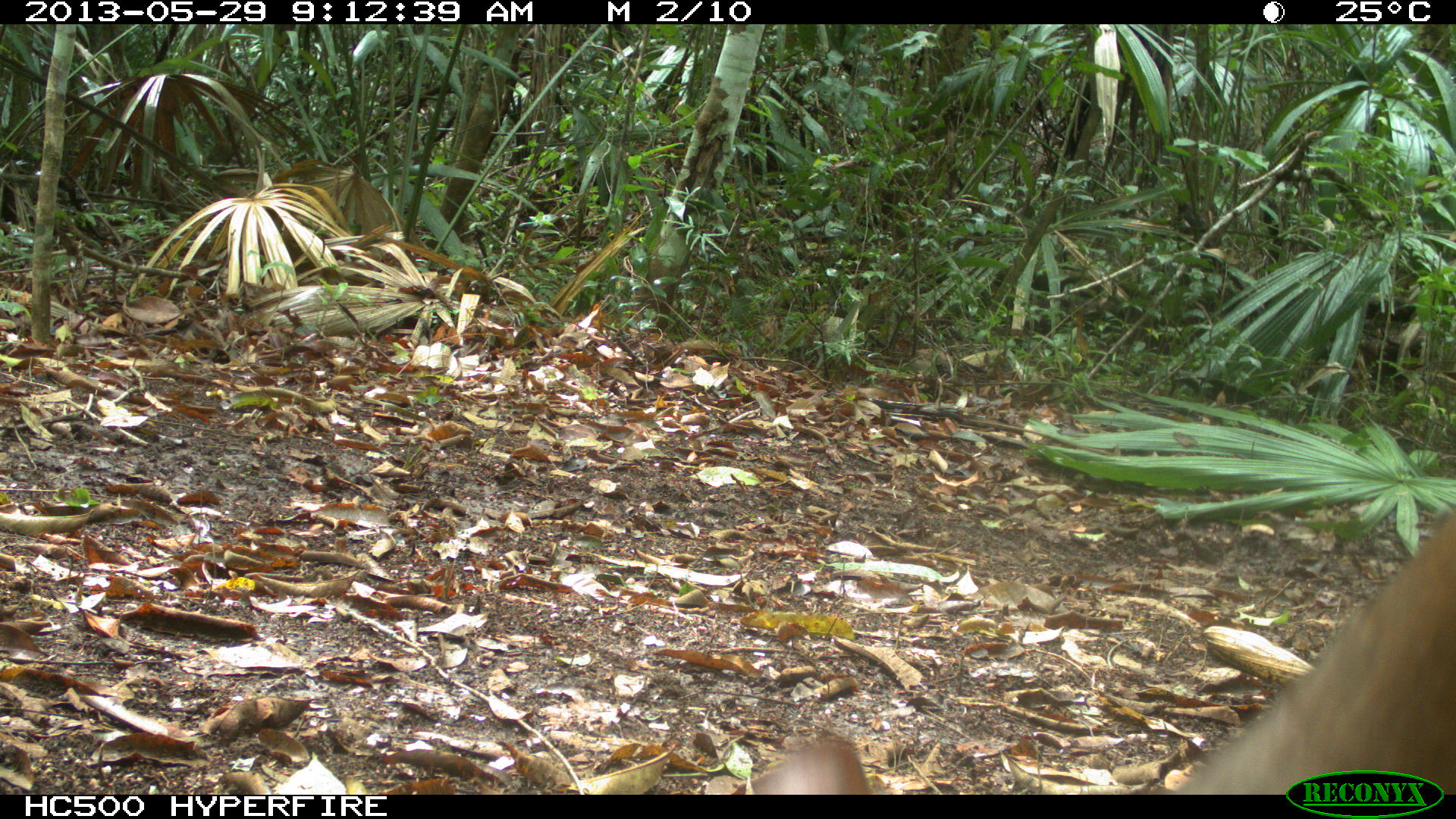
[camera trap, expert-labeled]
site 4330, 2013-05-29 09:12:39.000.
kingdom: Animalia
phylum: Chordata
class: Mammalia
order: Artiodactyla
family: Cervidae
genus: Mazama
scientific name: Mazama temama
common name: central american red brocket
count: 1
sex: female